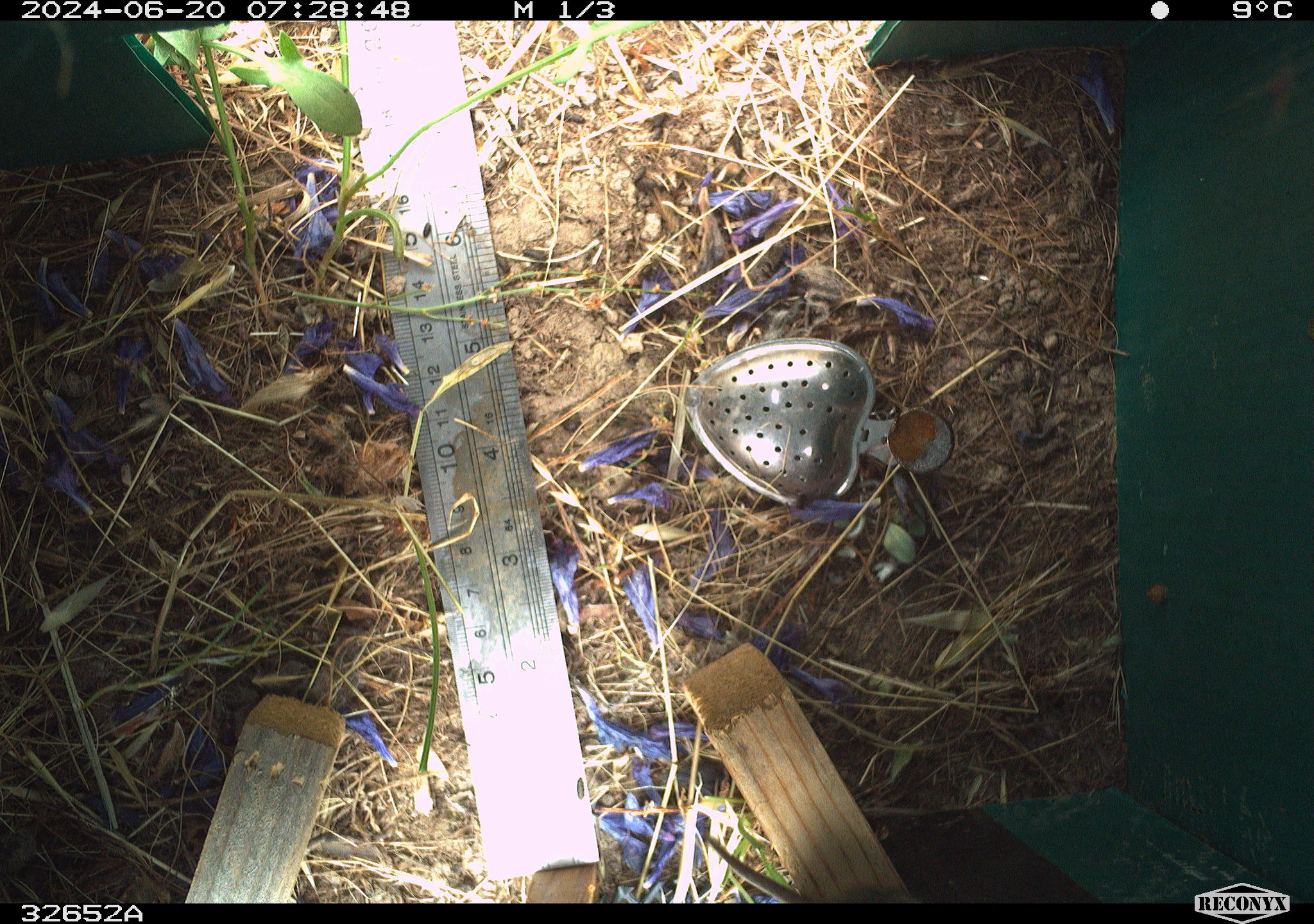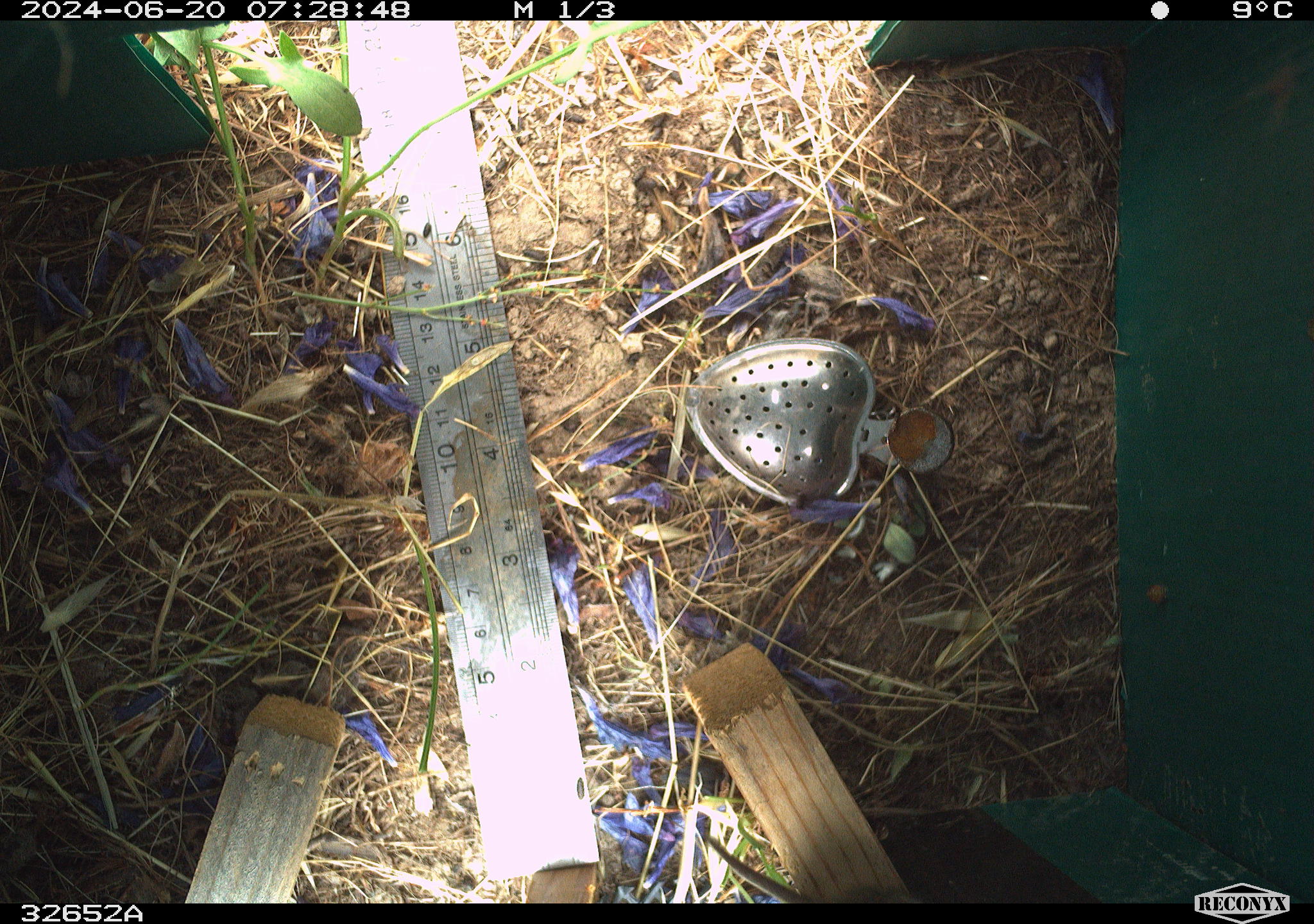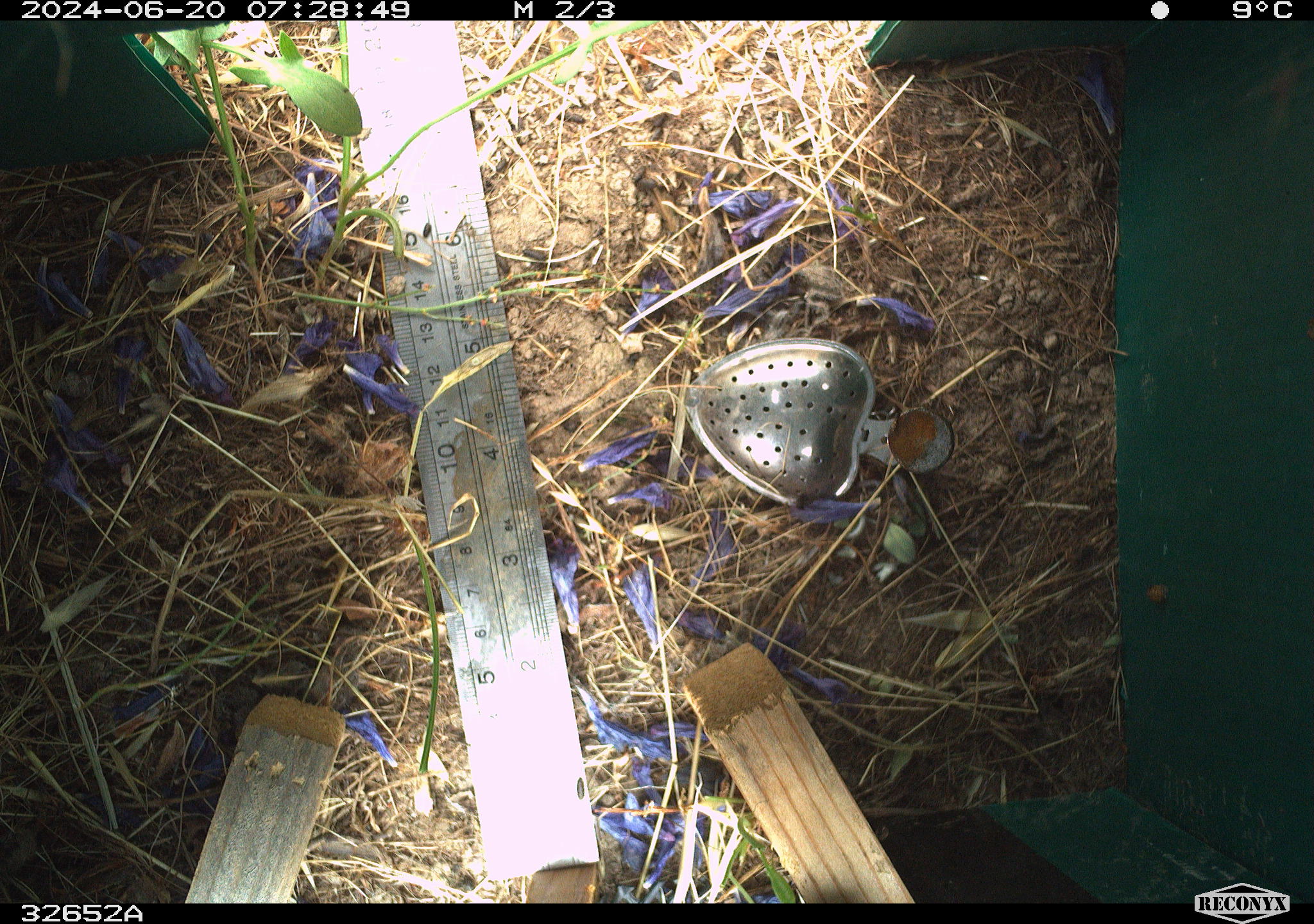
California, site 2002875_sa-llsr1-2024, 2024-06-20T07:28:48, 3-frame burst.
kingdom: Animalia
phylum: Chordata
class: Mammalia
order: Rodentia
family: Cricetidae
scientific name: Arvicolinae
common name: voles, lemmings, and muskrats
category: arvicolinae subfamily